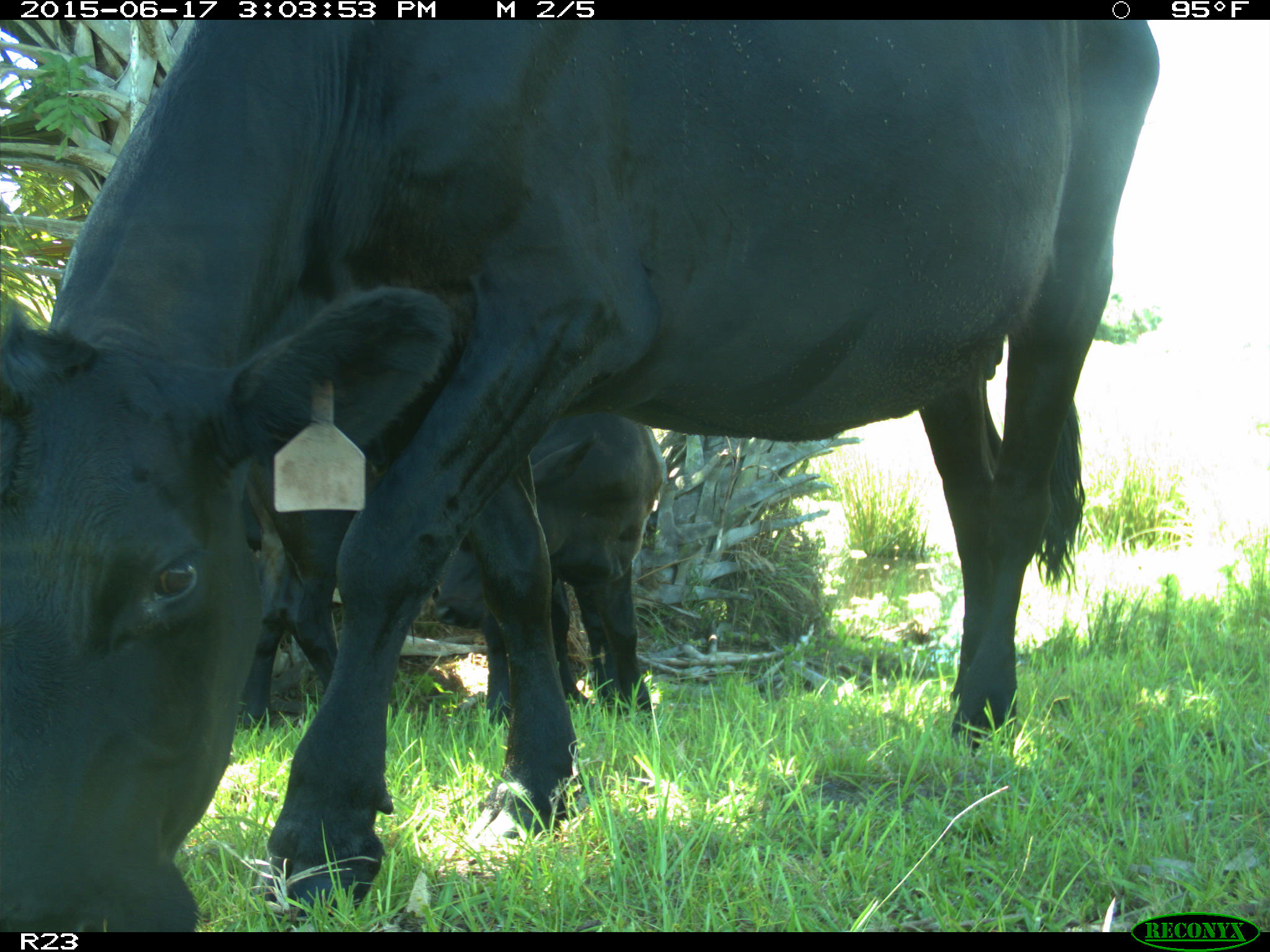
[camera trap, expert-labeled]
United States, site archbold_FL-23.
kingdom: Animalia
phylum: Chordata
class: Mammalia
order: Artiodactyla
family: Bovidae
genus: Bos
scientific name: Bos taurus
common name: domestic cow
Bos taurus (domestic cow).